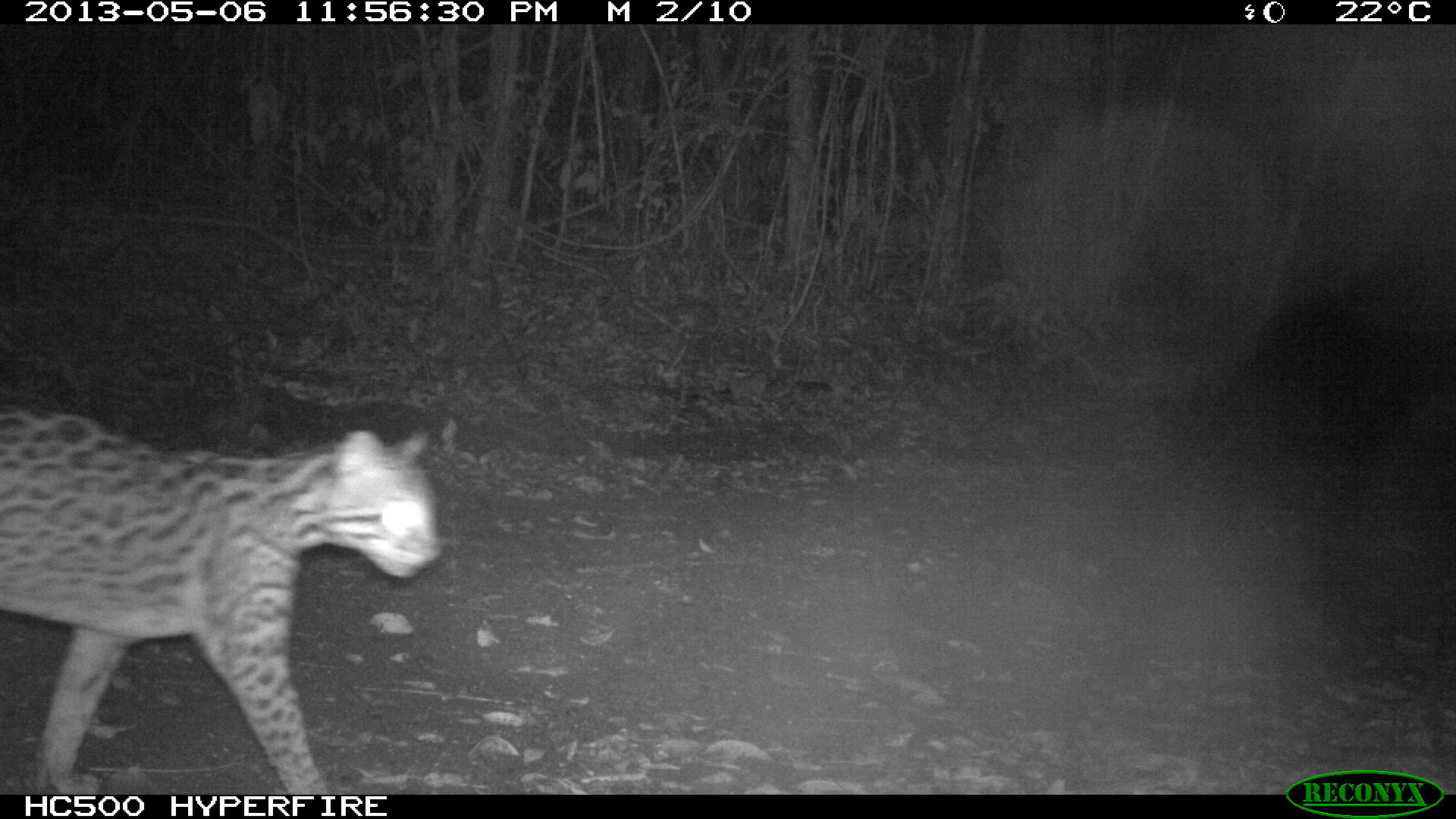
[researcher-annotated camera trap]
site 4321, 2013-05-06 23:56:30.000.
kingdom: Animalia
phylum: Chordata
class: Mammalia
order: Carnivora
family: Felidae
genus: Leopardus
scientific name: Leopardus pardalis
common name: ocelot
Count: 1.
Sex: male.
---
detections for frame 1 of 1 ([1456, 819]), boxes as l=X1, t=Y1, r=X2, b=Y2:
leopardus pardalis: l=0, t=396, r=438, b=792